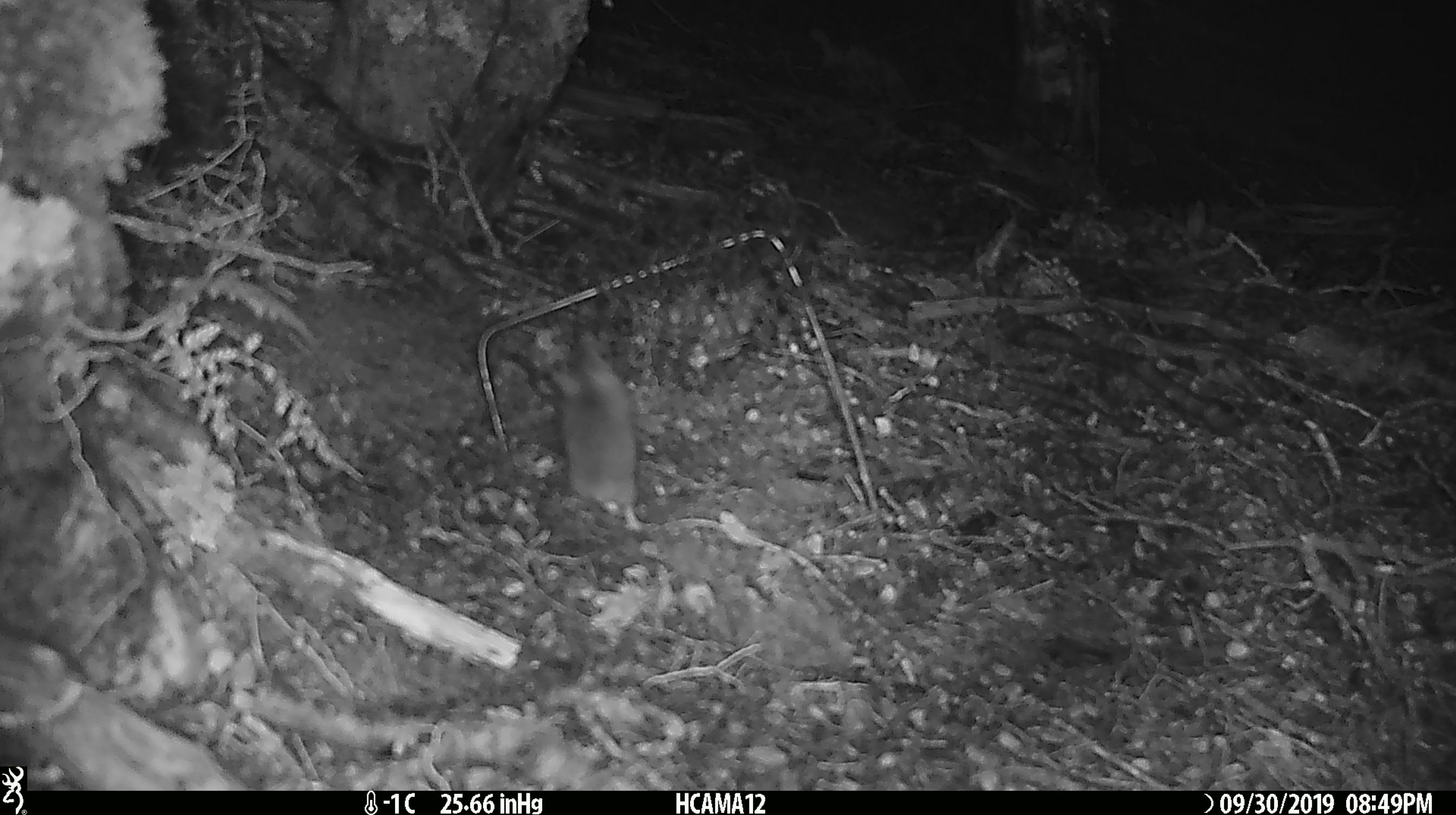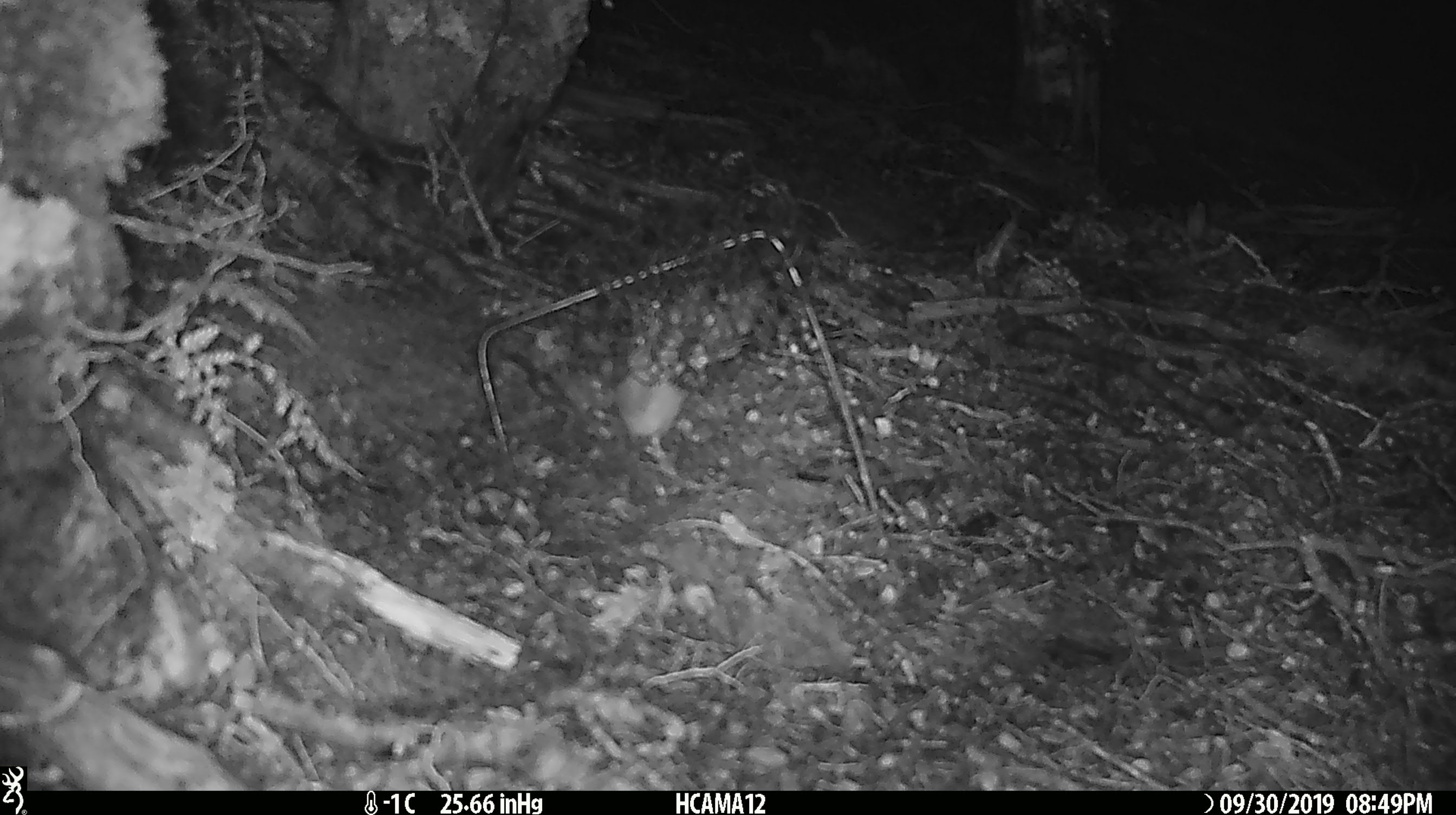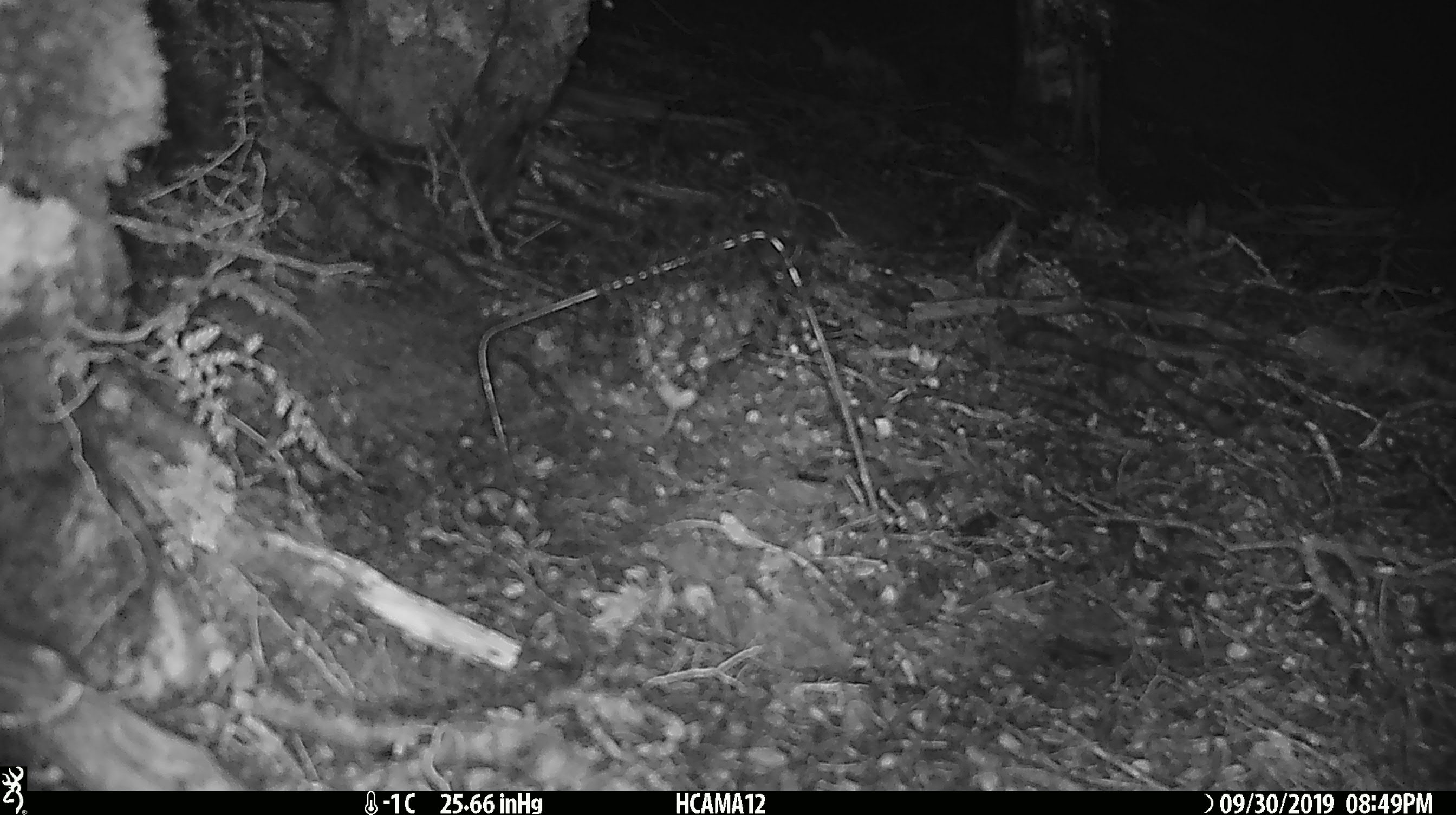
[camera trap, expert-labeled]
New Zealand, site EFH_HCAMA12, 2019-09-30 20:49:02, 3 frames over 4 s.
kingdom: Animalia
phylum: Chordata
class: Mammalia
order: Rodentia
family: Muridae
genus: Mus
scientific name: Mus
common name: mouse